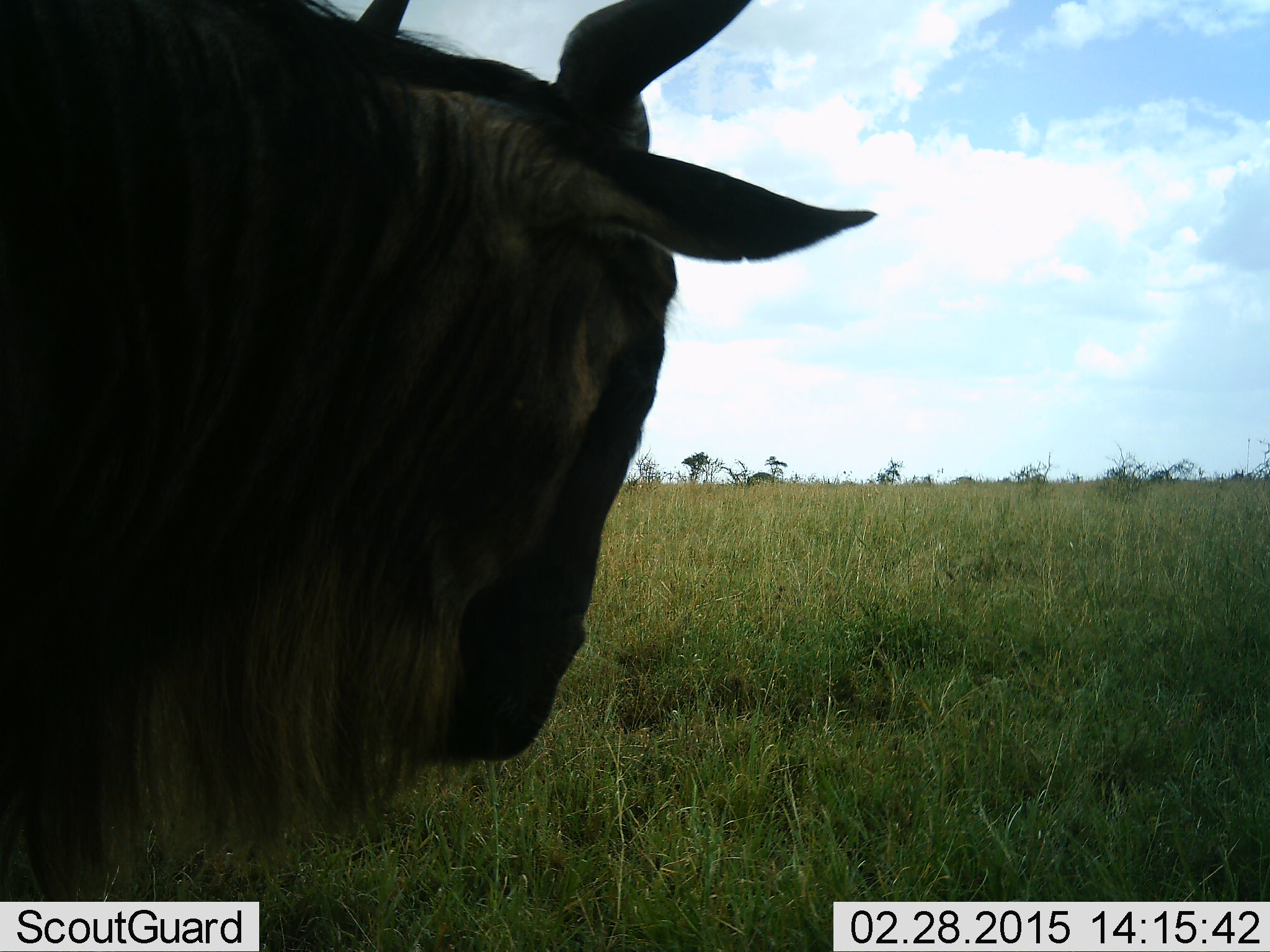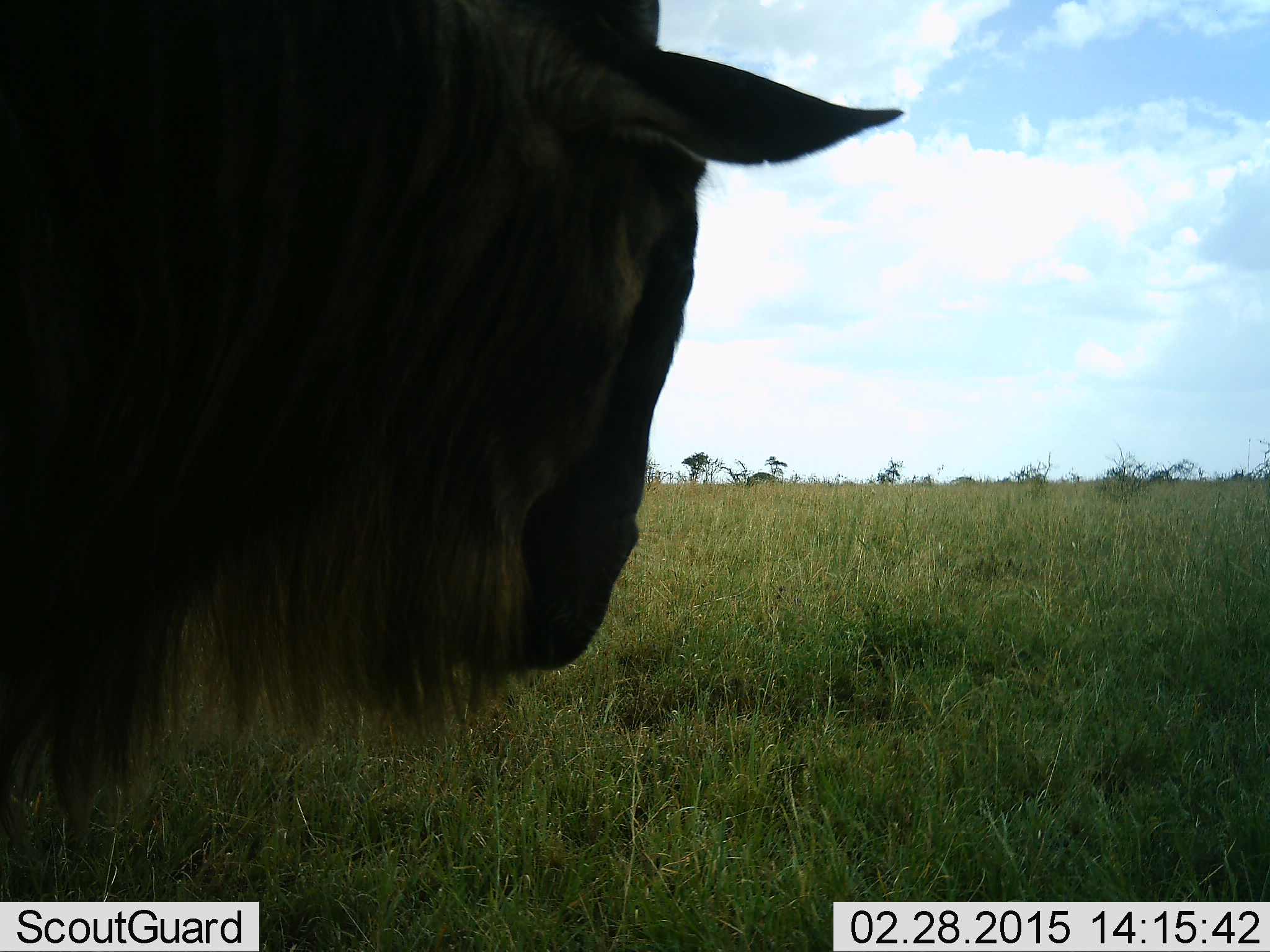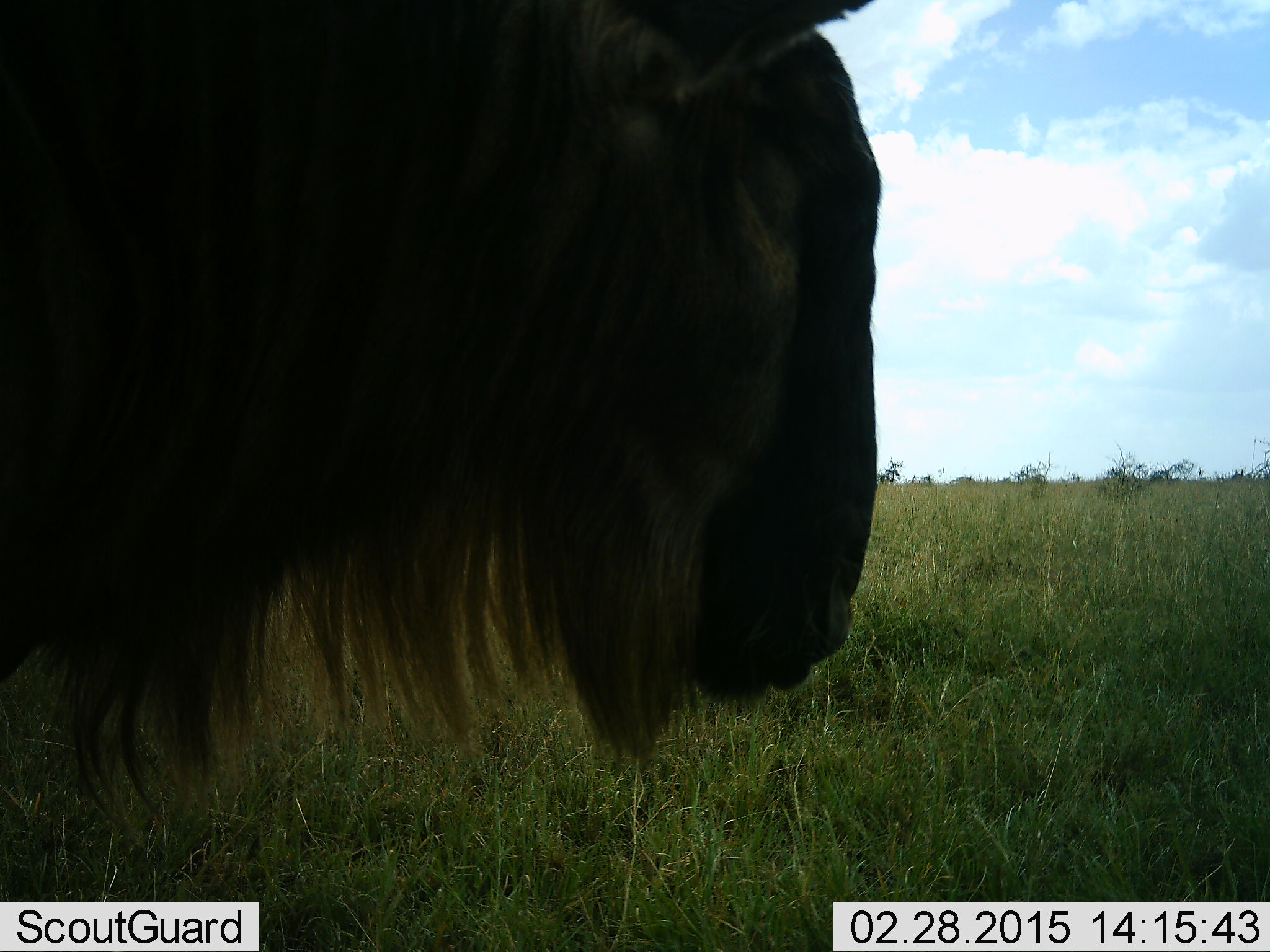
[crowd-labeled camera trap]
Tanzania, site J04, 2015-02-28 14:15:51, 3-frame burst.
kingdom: Animalia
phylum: Chordata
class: Mammalia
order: Artiodactyla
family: Bovidae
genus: Connochaetes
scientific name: Connochaetes taurinus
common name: blue wildebeest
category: wildebeest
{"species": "wildebeest (blue wildebeest) (Connochaetes taurinus)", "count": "1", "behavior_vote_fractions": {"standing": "80%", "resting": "0%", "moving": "20%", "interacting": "0%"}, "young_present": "0%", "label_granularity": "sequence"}